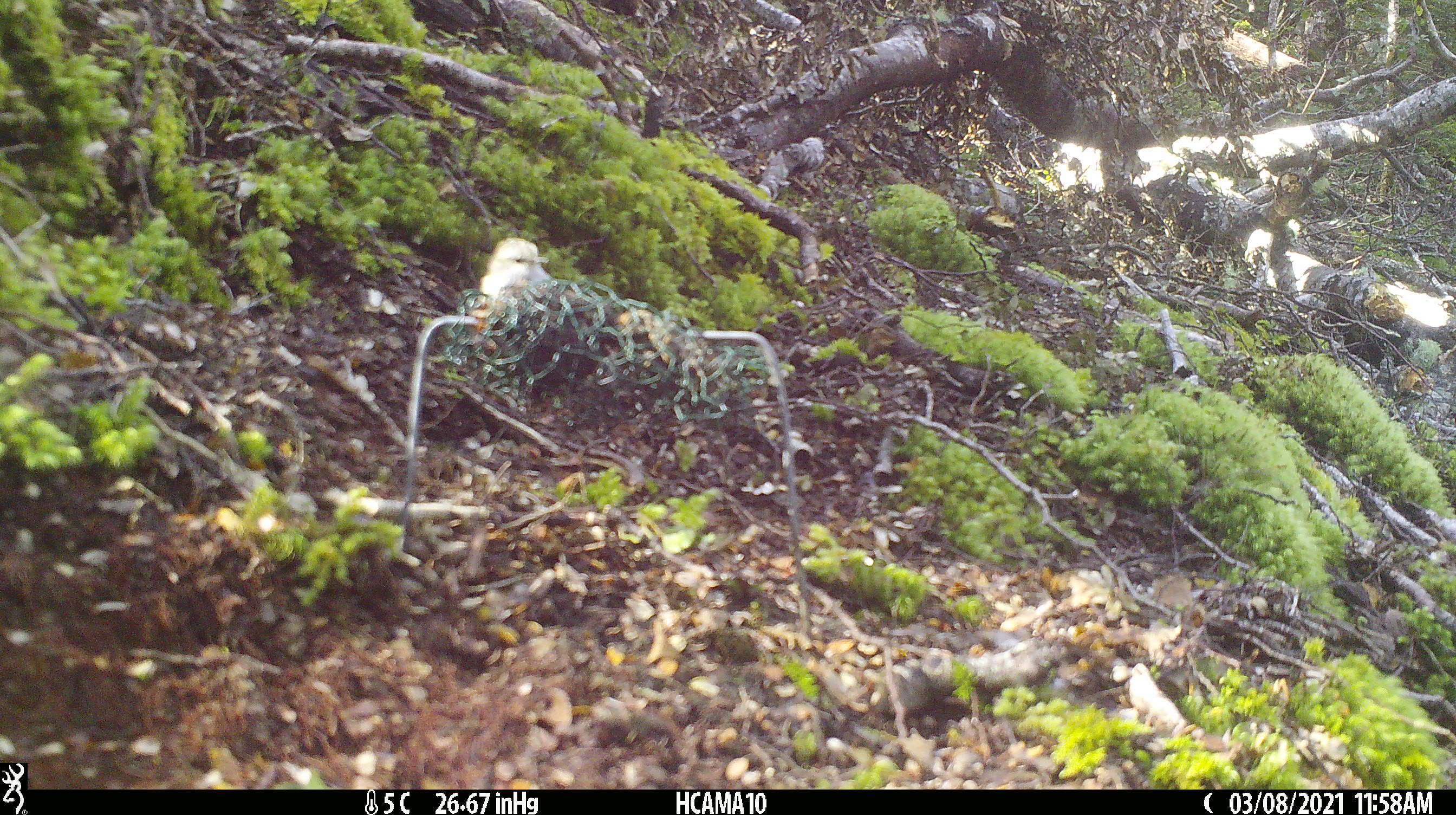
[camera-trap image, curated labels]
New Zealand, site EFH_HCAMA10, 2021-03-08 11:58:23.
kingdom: Animalia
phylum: Chordata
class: Aves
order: Passeriformes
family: Acanthisittidae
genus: Acanthisitta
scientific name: Acanthisitta chloris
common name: rifleman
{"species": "rifleman (Acanthisitta chloris)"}